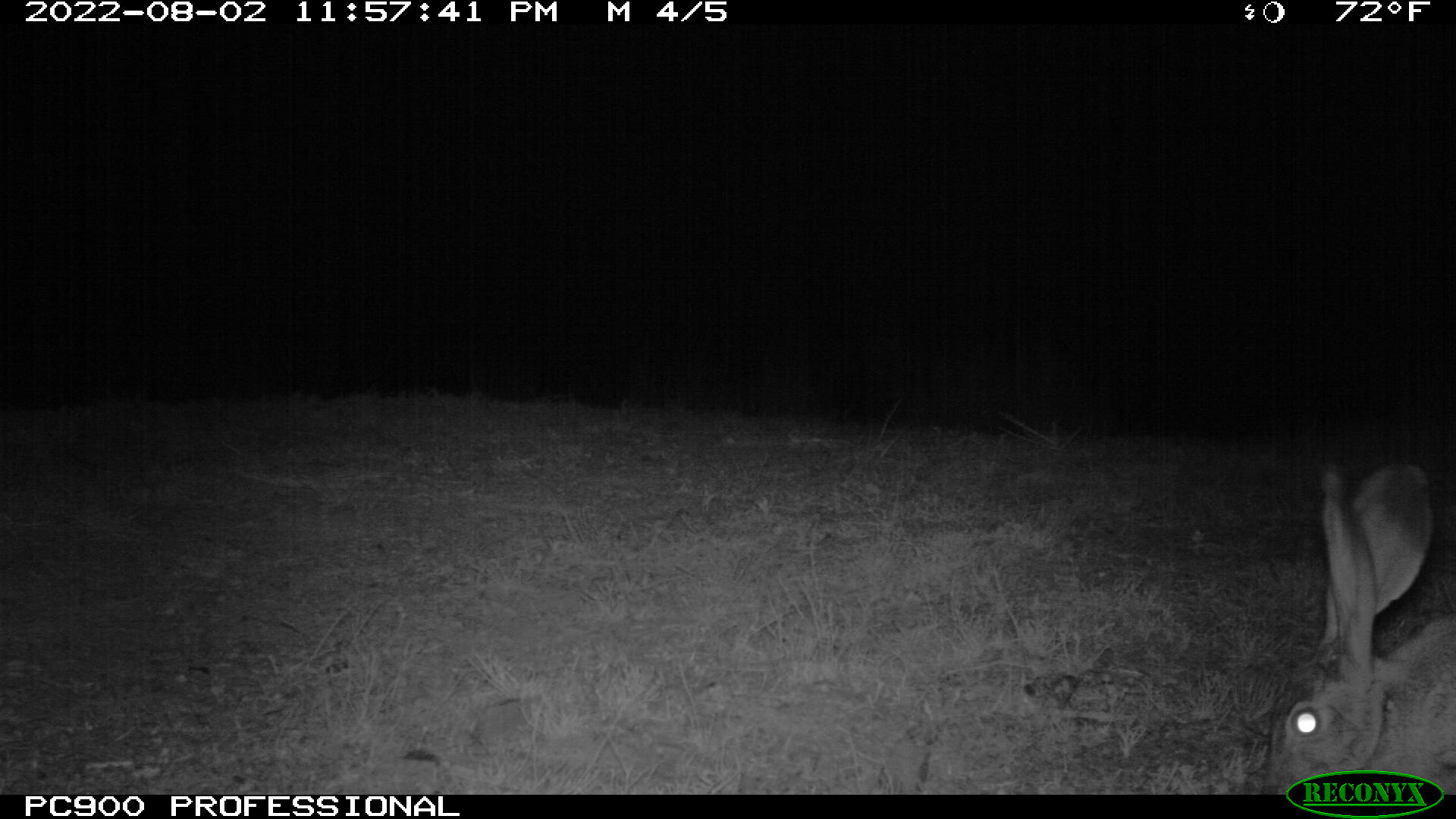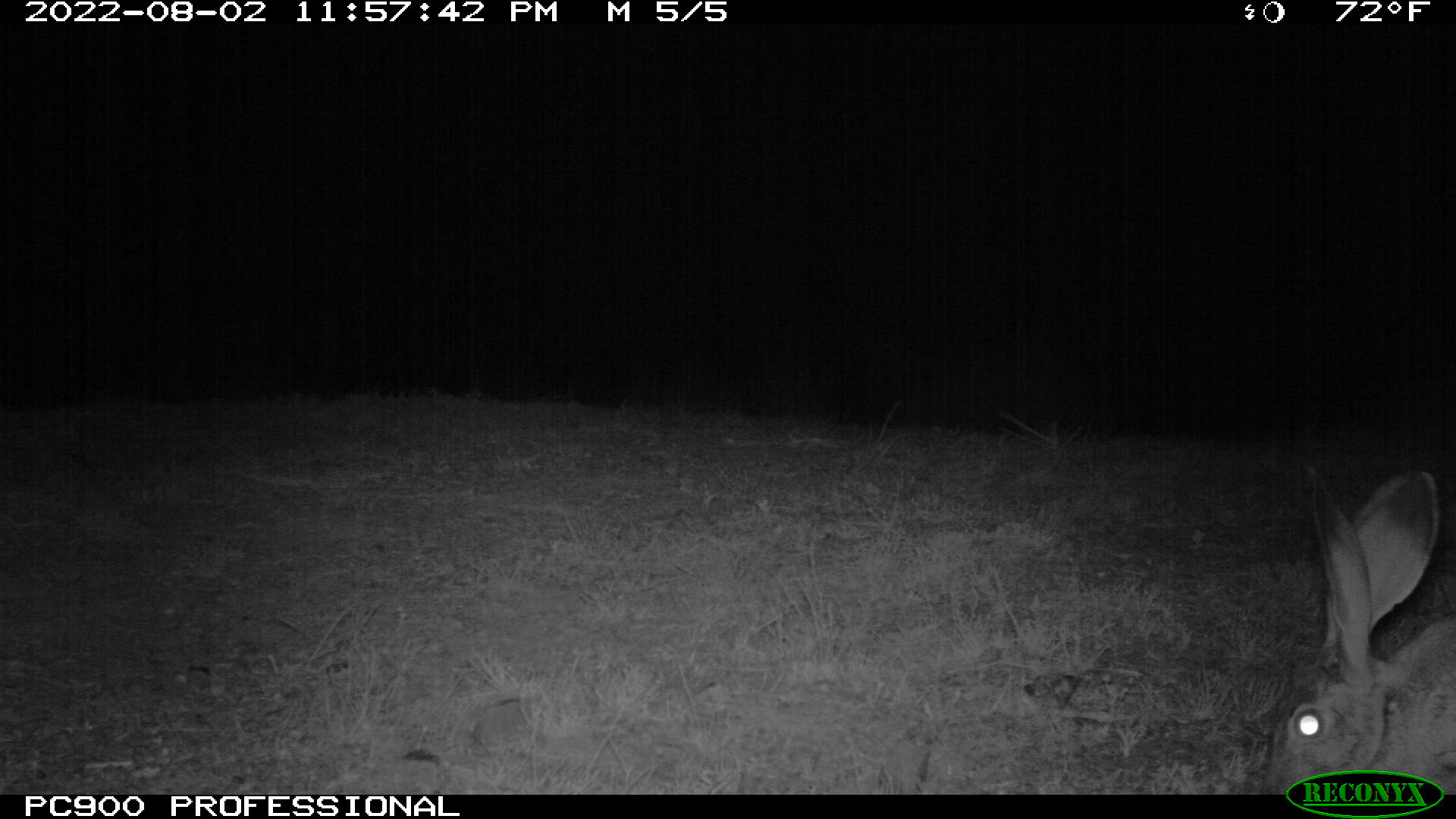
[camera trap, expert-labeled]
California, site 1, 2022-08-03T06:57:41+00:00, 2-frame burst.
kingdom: Animalia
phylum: Chordata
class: Mammalia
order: Lagomorpha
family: Leporidae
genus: Lepus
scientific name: Lepus californicus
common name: black-tailed jackrabbit